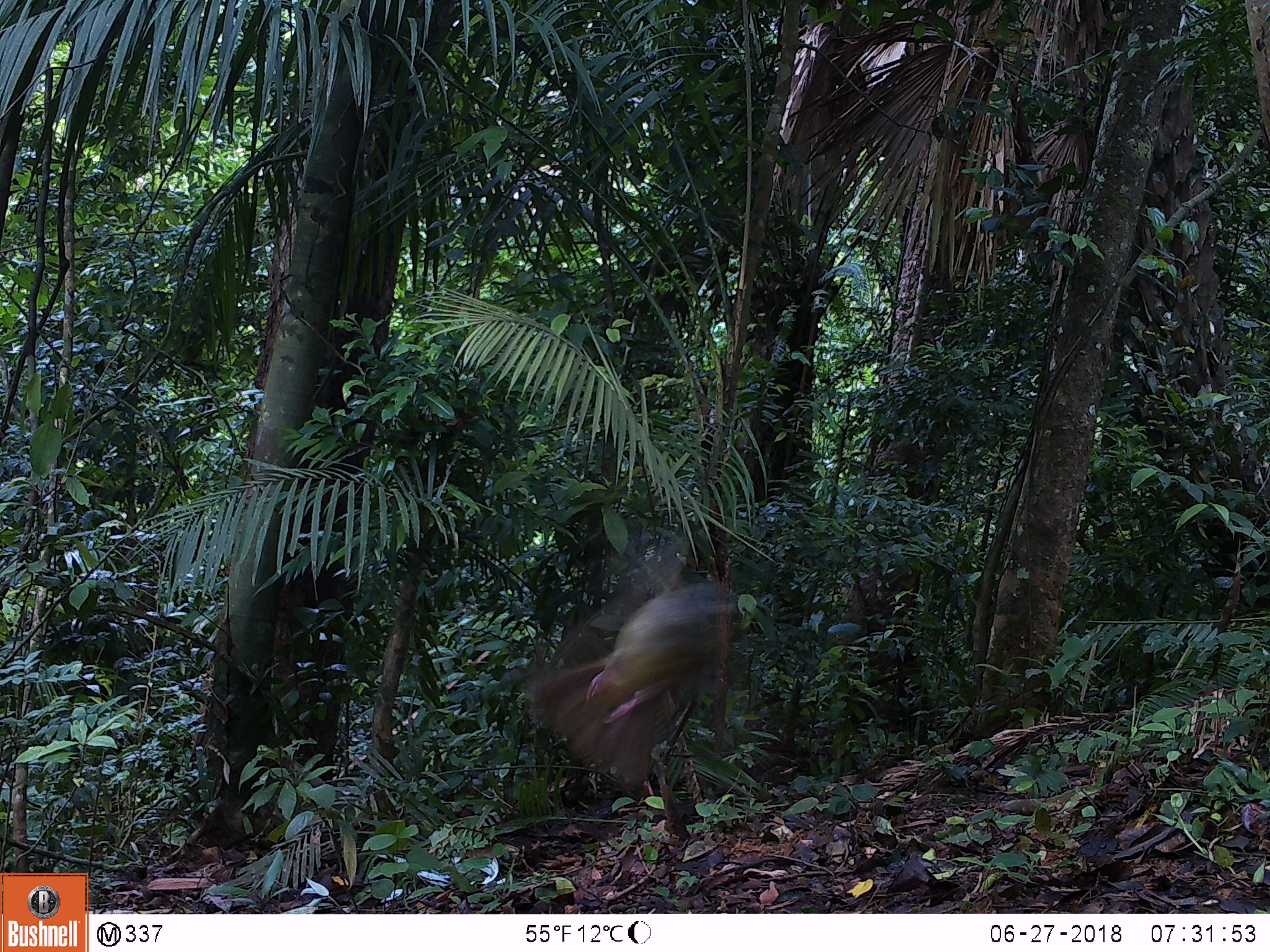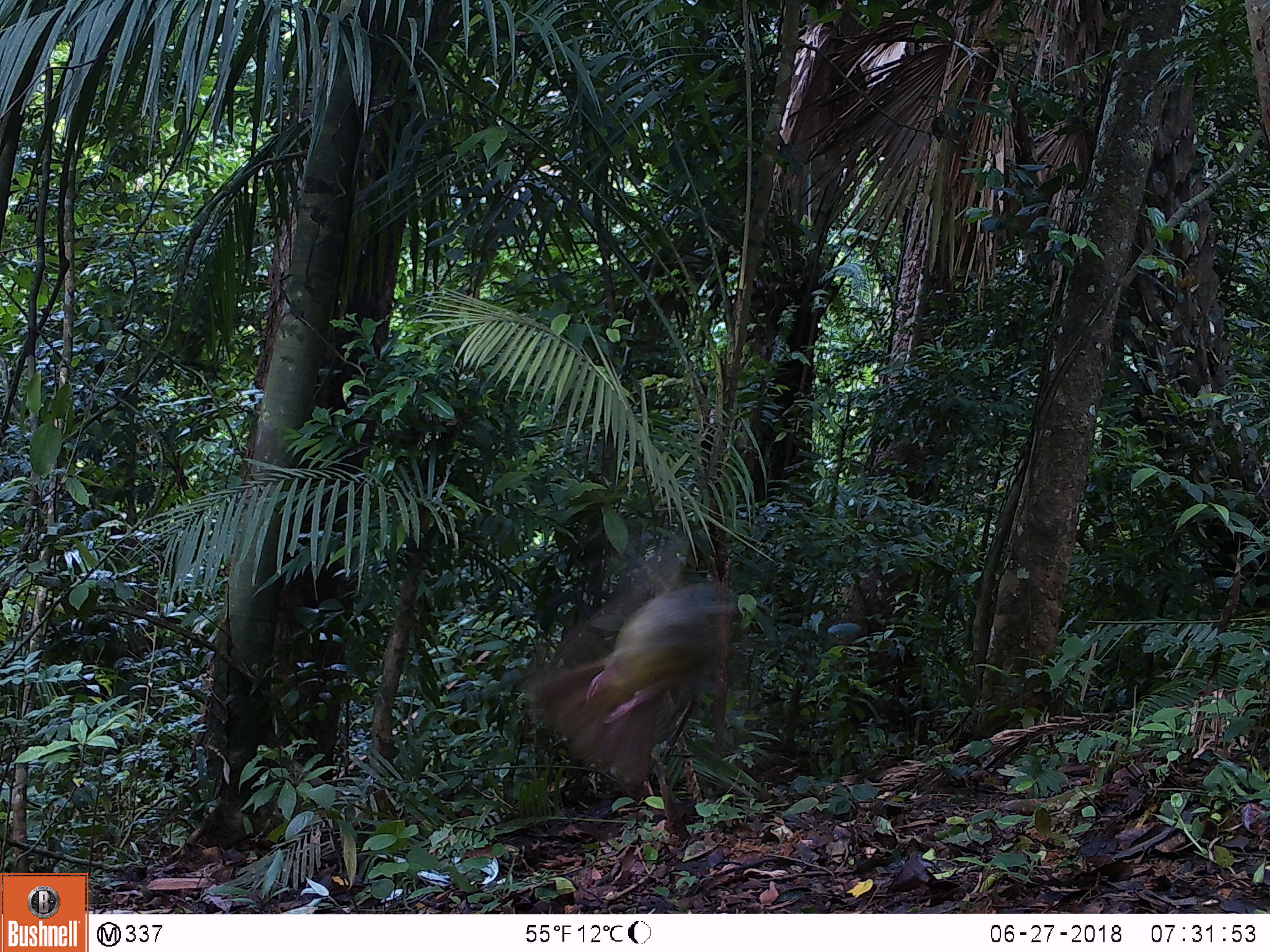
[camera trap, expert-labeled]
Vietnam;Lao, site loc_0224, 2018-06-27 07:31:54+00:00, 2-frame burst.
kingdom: Animalia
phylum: Chordata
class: Mammalia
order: Artiodactyla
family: Cervidae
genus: Muntiacus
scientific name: Muntiacus vuquangensis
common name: large-antlered muntjac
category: large antlered muntjac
Large antlered muntjac (large-antlered muntjac) (Muntiacus vuquangensis). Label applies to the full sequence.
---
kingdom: Animalia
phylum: Chordata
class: Aves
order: Galliformes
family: Phasianidae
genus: Gallus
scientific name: Gallus gallus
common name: red junglefowl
Red junglefowl (Gallus gallus). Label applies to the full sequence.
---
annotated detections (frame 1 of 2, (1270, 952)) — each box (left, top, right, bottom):
large antlered muntjac: (517, 528, 742, 793)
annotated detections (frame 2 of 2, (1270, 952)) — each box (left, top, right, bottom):
red junglefowl: (518, 530, 749, 802)